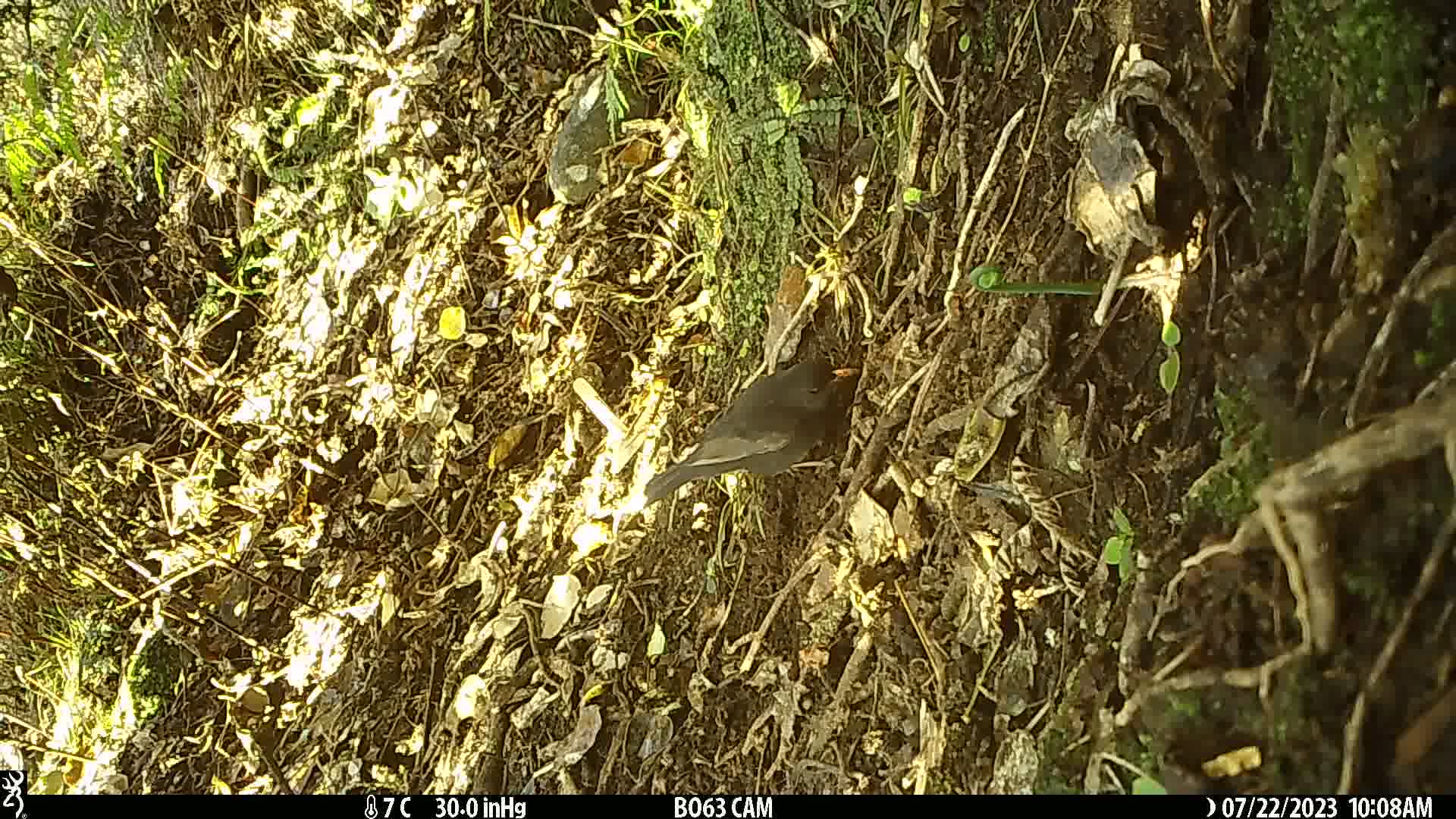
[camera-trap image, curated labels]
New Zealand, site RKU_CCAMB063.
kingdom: Animalia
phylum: Chordata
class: Aves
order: Passeriformes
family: Turdidae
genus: Turdus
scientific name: Turdus merula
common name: eurasian blackbird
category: blackbird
Blackbird (eurasian blackbird) (Turdus merula).